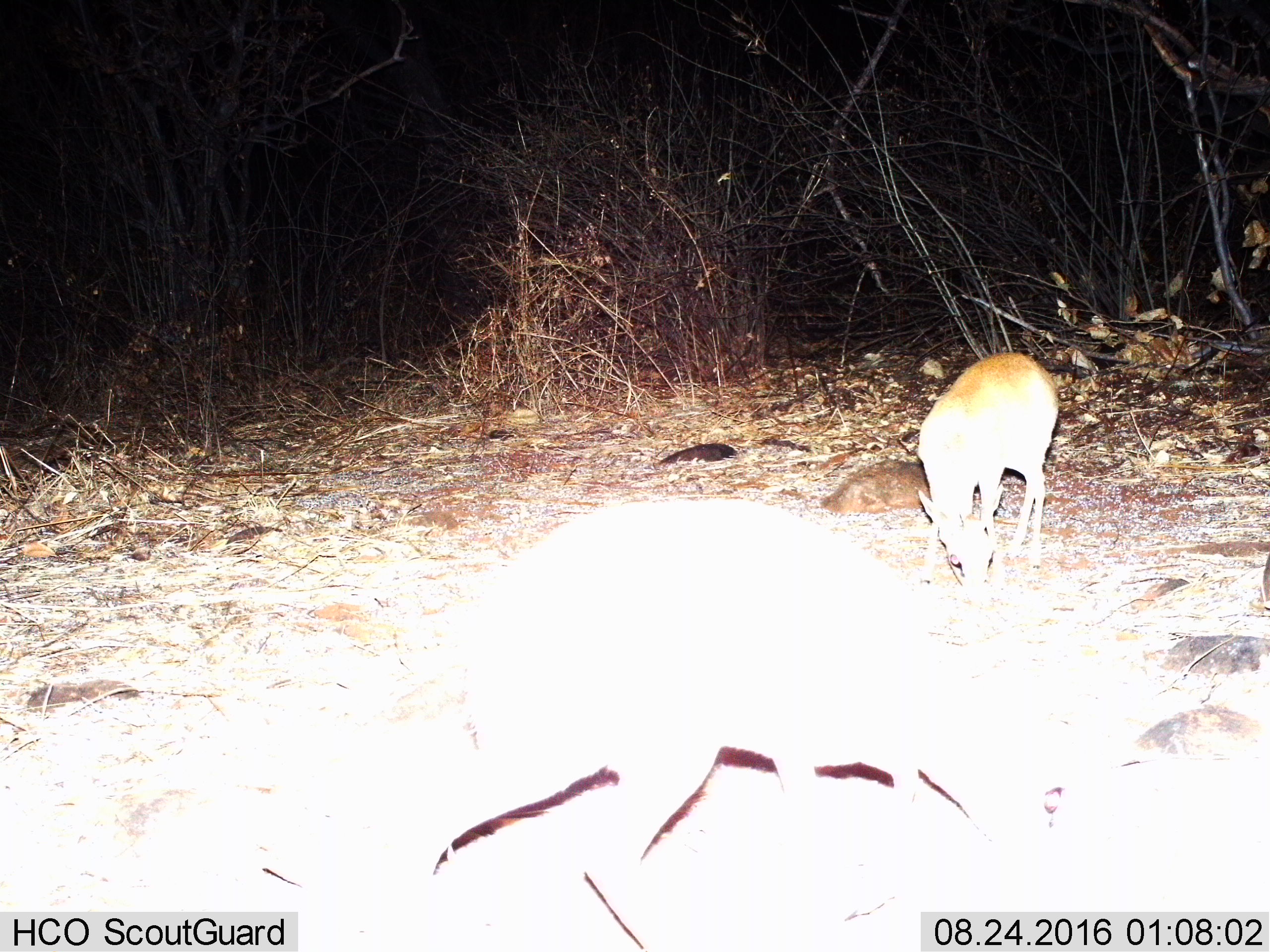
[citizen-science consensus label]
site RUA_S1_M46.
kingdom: Animalia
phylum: Chordata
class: Mammalia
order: Artiodactyla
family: Bovidae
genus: Madoqua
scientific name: Madoqua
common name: dik-dik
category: dikdik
Dikdik (dik-dik) (Madoqua), count 2. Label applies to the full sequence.